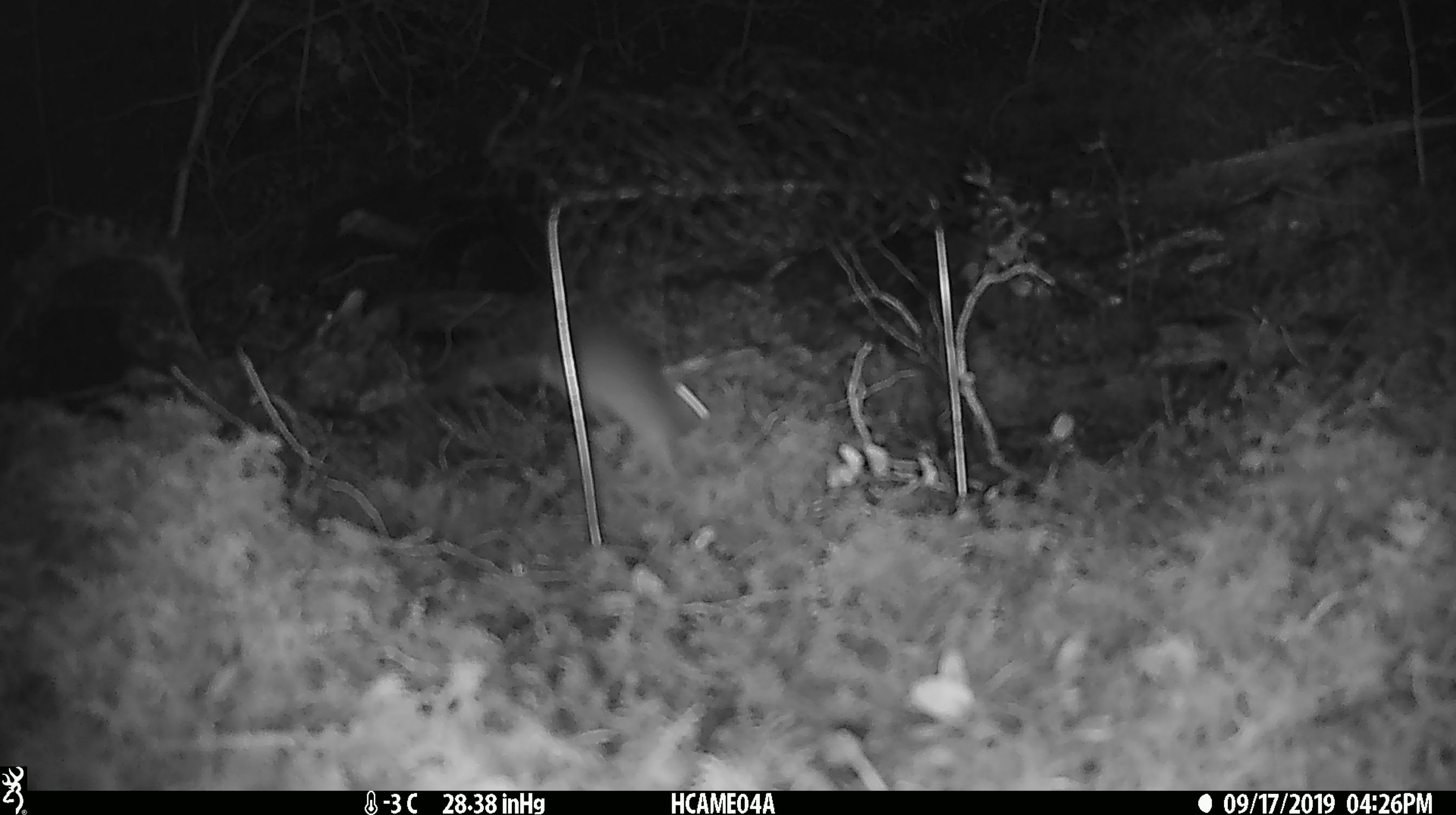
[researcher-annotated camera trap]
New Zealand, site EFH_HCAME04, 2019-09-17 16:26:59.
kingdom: Animalia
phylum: Chordata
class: Mammalia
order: Rodentia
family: Muridae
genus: Mus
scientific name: Mus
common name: mouse